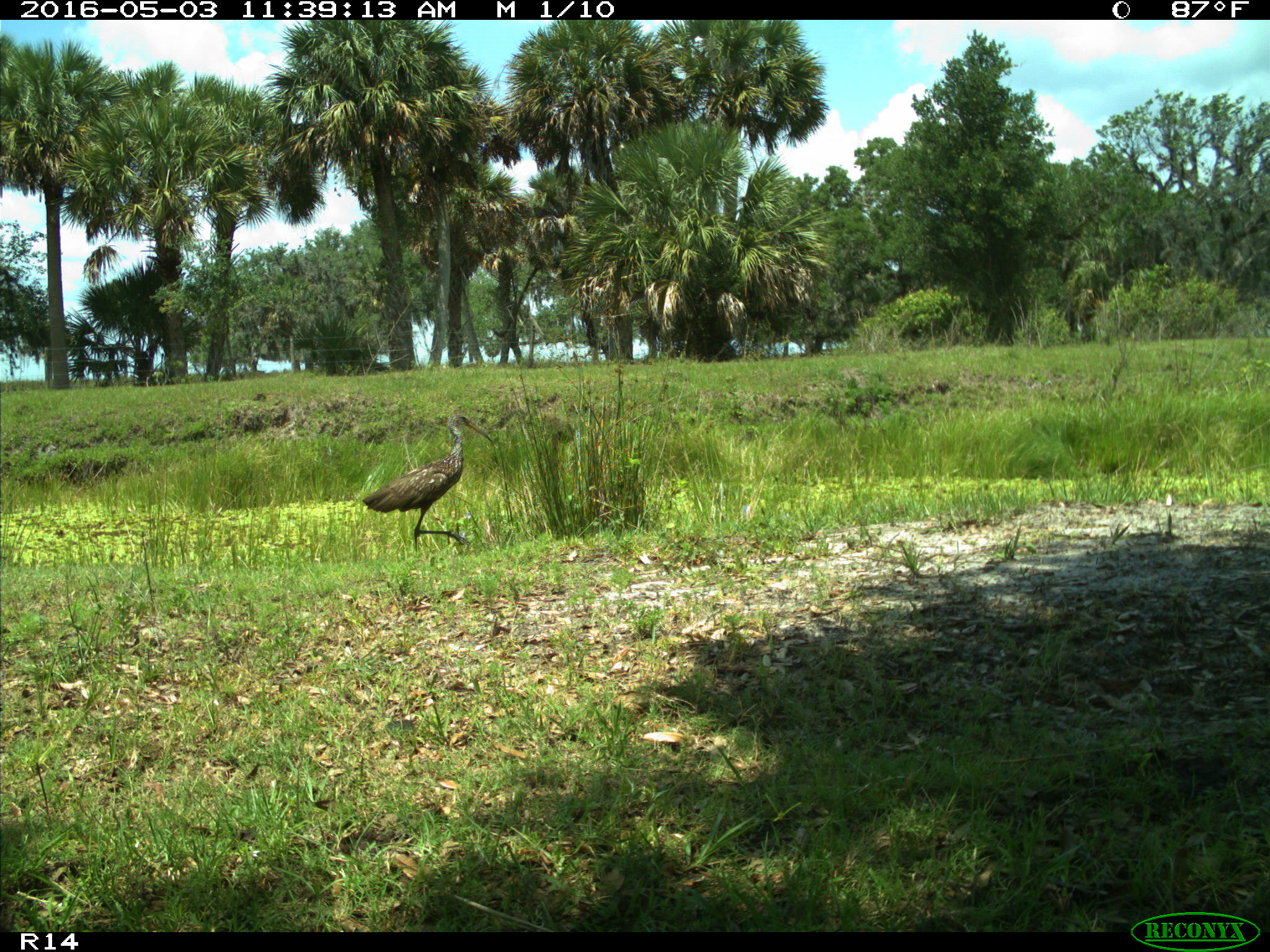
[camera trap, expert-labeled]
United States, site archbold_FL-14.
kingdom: Animalia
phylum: Chordata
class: Aves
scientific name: Aves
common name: birds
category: unidentified bird